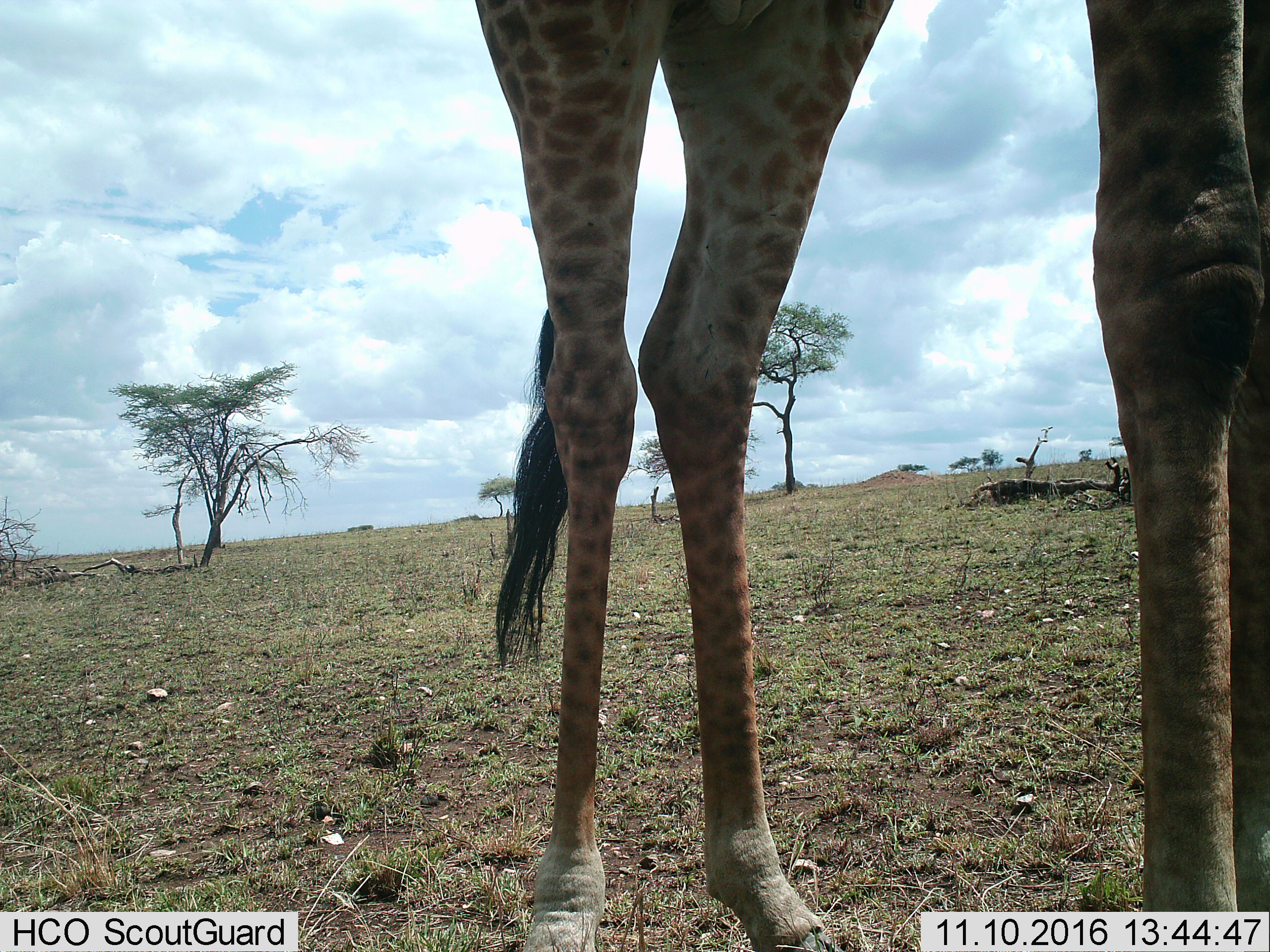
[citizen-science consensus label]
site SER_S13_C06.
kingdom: Animalia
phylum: Chordata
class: Mammalia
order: Artiodactyla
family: Giraffidae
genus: Giraffa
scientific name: Giraffa camelopardalis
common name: giraffe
Giraffe (Giraffa camelopardalis), count 1. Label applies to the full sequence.